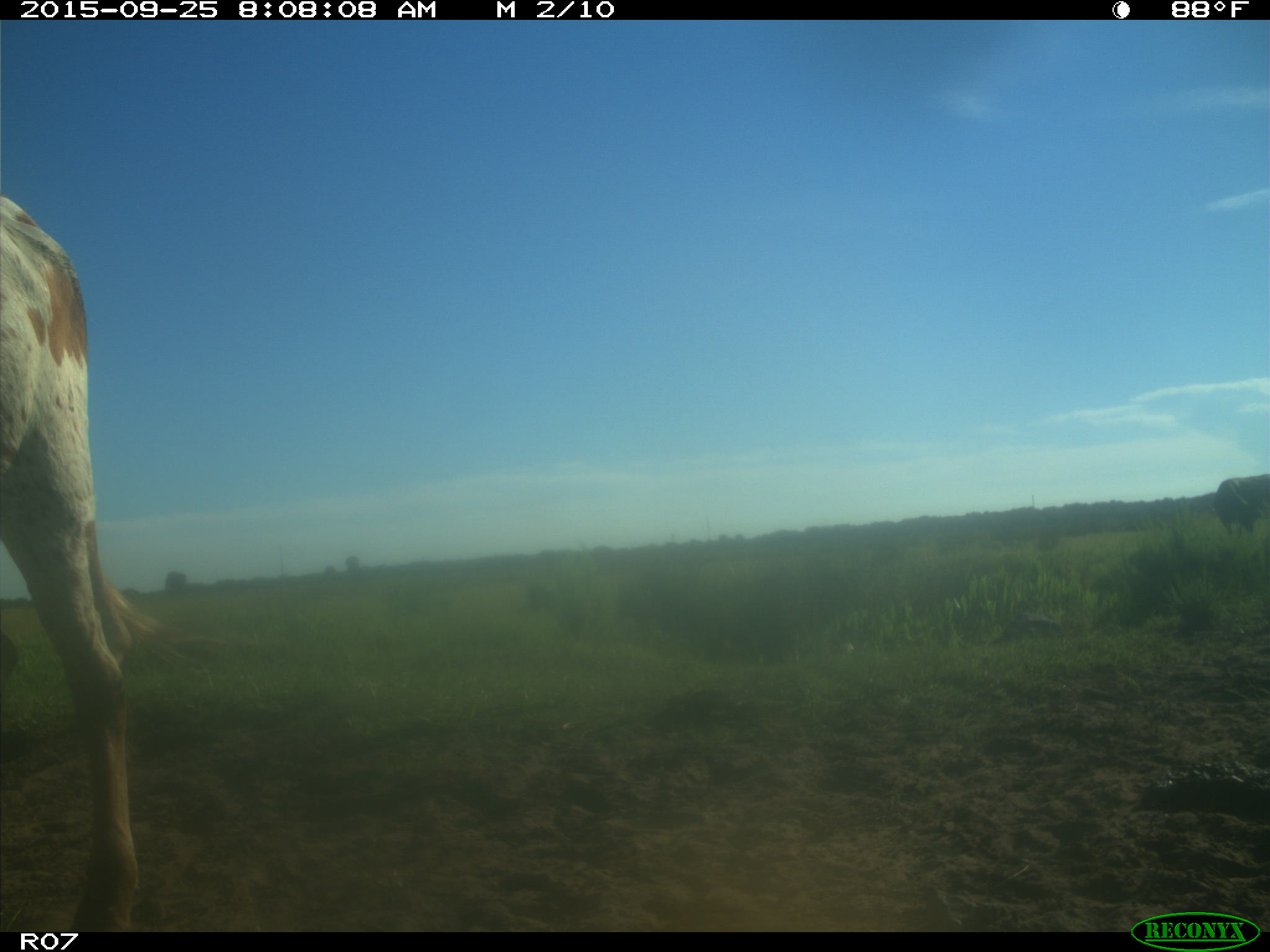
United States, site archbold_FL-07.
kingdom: Animalia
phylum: Chordata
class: Mammalia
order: Artiodactyla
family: Bovidae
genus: Bos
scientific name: Bos taurus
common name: domestic cow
Bos taurus (domestic cow).